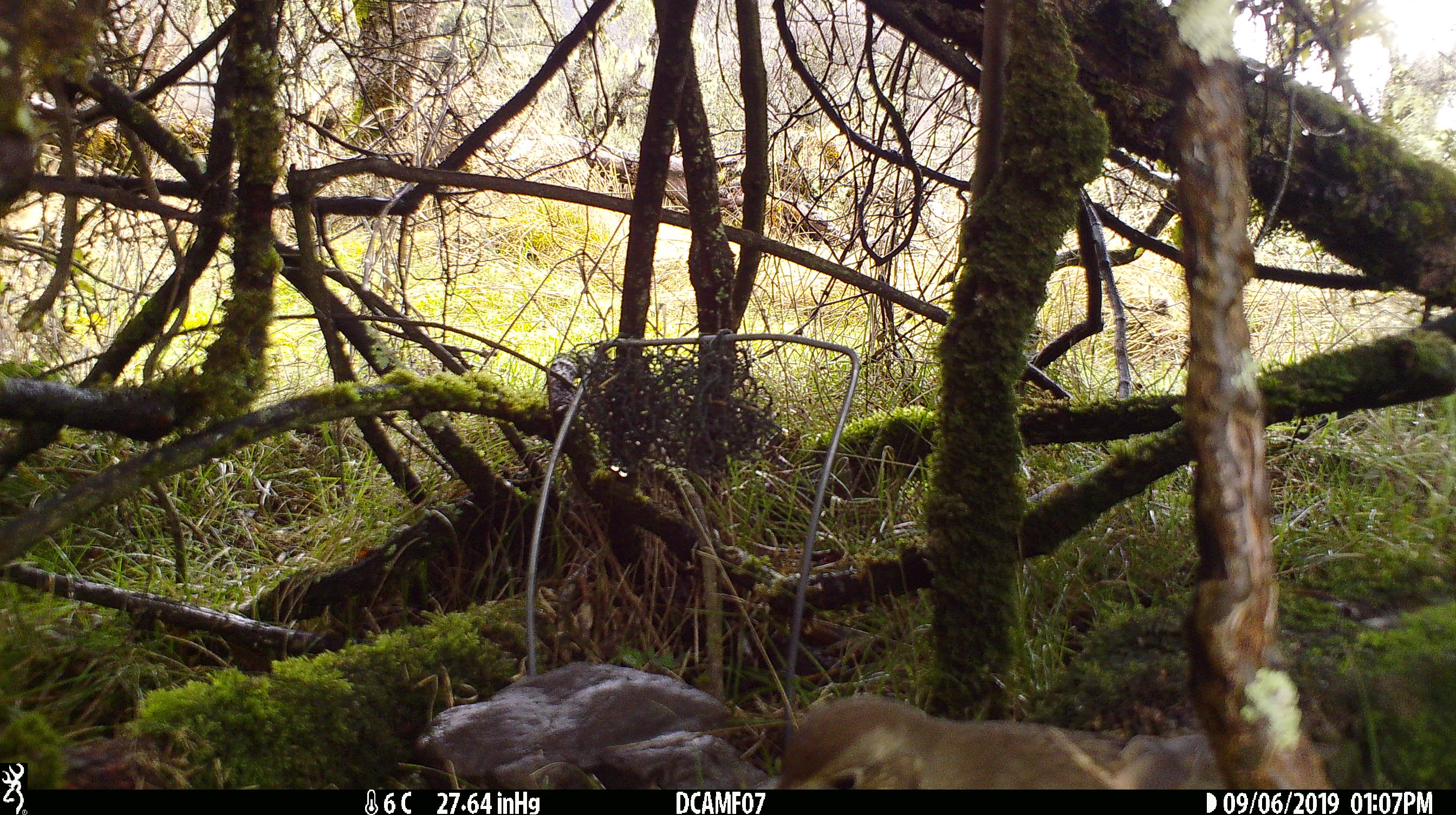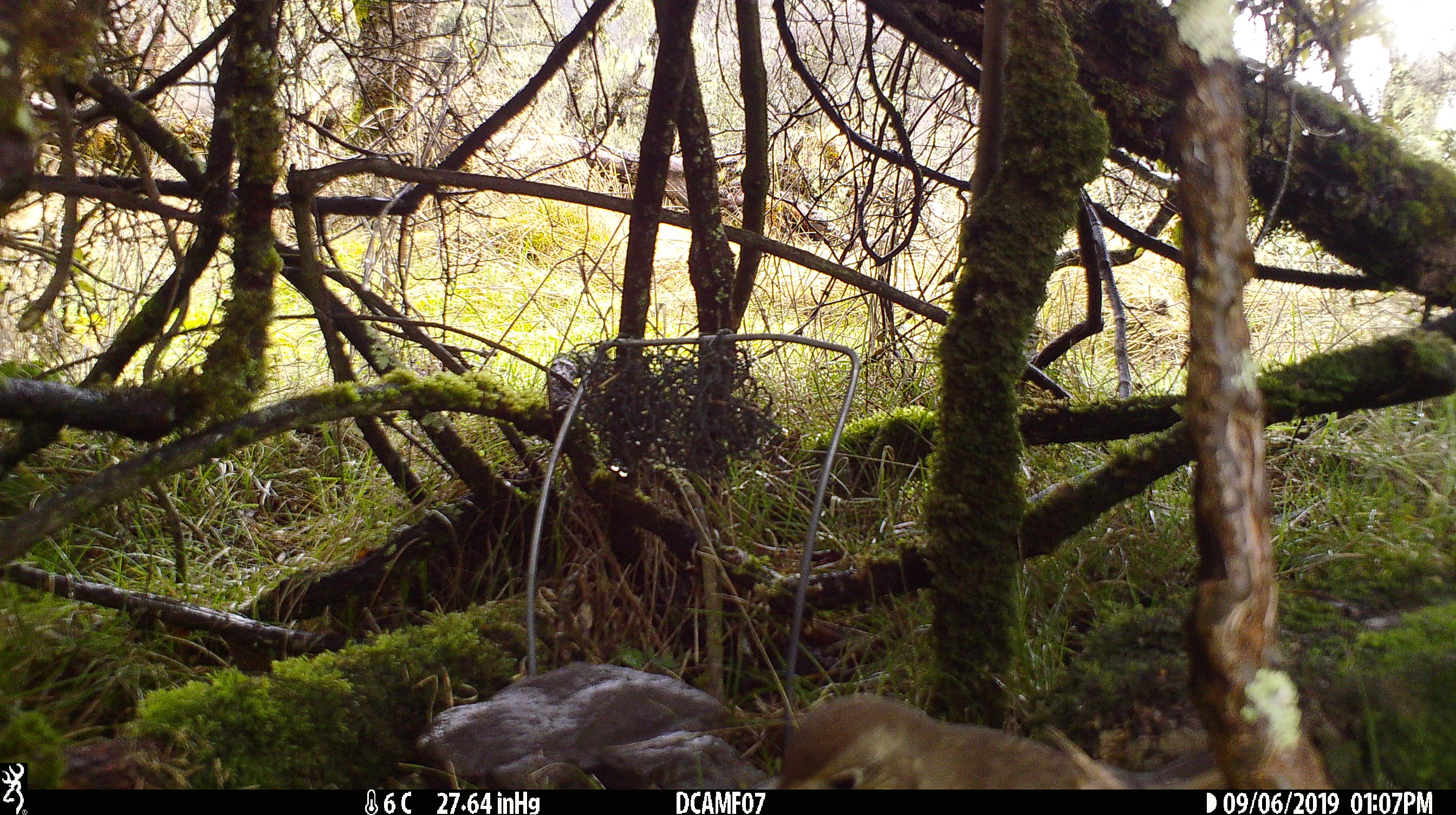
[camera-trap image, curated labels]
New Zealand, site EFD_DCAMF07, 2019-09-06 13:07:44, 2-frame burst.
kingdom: Animalia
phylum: Chordata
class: Aves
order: Passeriformes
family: Turdidae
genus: Turdus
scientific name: Turdus philomelos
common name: song thrush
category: thrush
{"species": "thrush (song thrush) (Turdus philomelos)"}